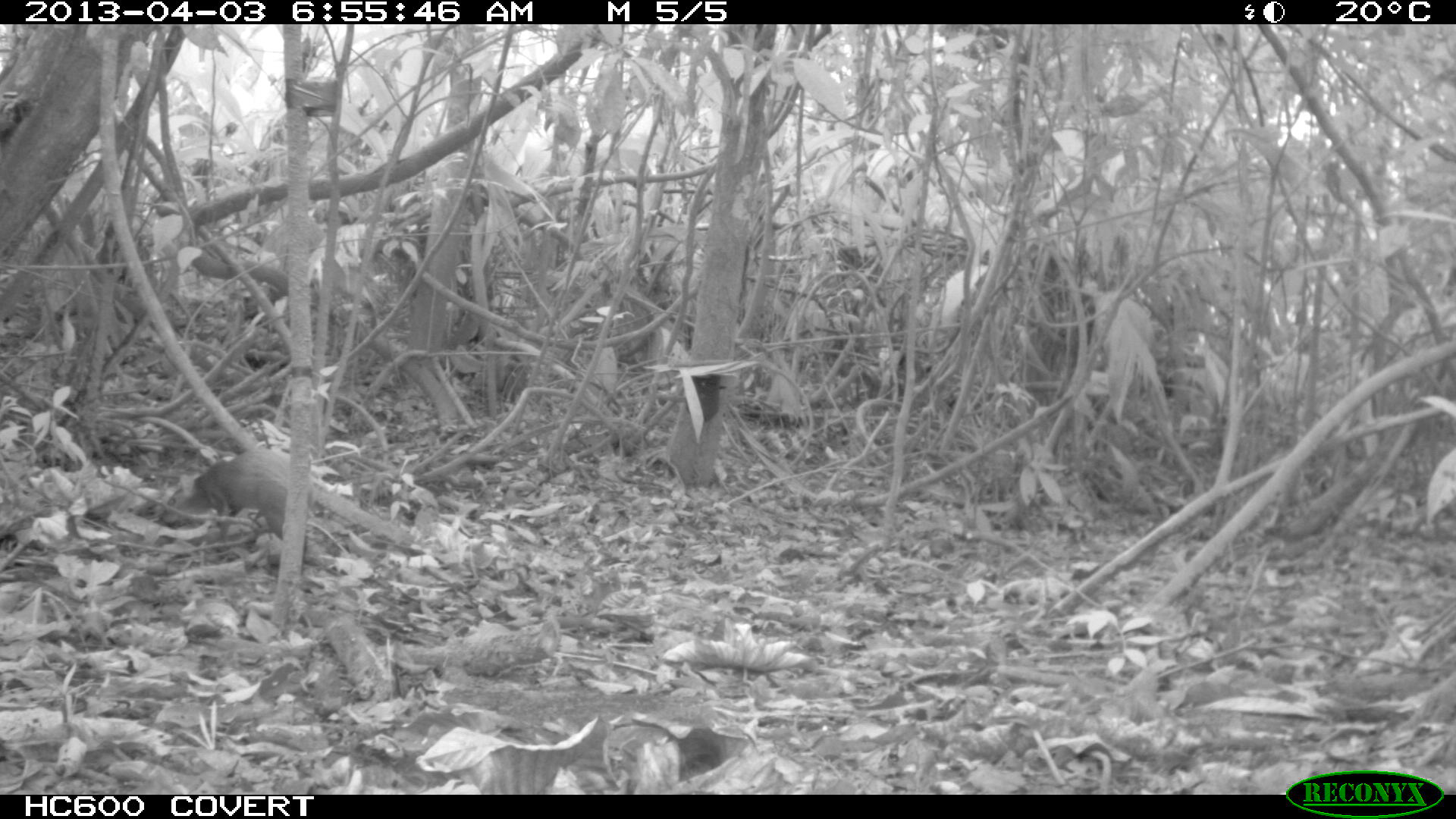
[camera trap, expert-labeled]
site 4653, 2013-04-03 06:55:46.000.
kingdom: Animalia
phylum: Chordata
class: Mammalia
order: Rodentia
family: Dasyproctidae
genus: Dasyprocta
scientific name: Dasyprocta leporina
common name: red-rumped agouti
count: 1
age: adult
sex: male